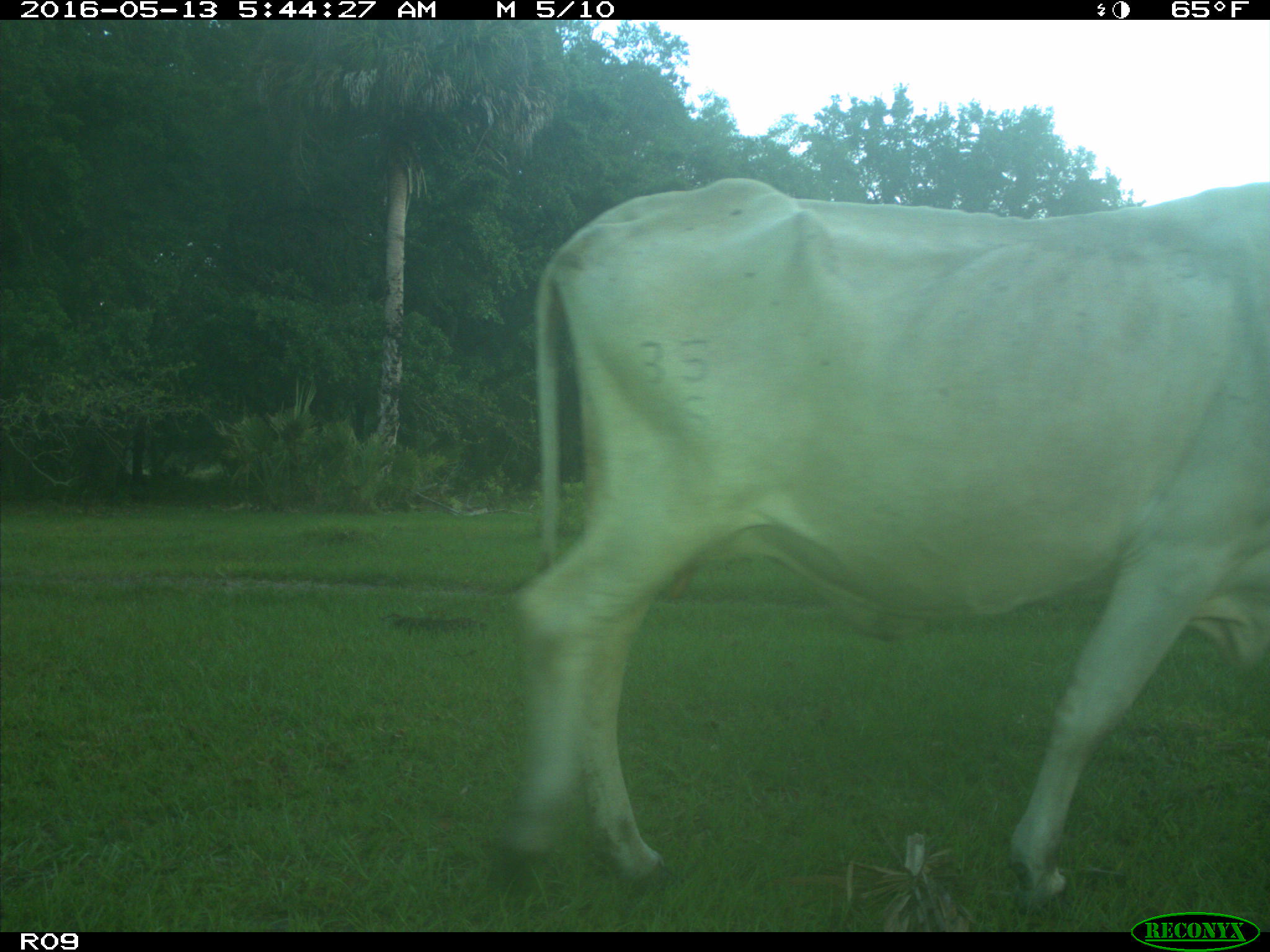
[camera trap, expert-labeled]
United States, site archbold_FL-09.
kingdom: Animalia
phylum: Chordata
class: Mammalia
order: Artiodactyla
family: Bovidae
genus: Bos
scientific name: Bos taurus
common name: domestic cow